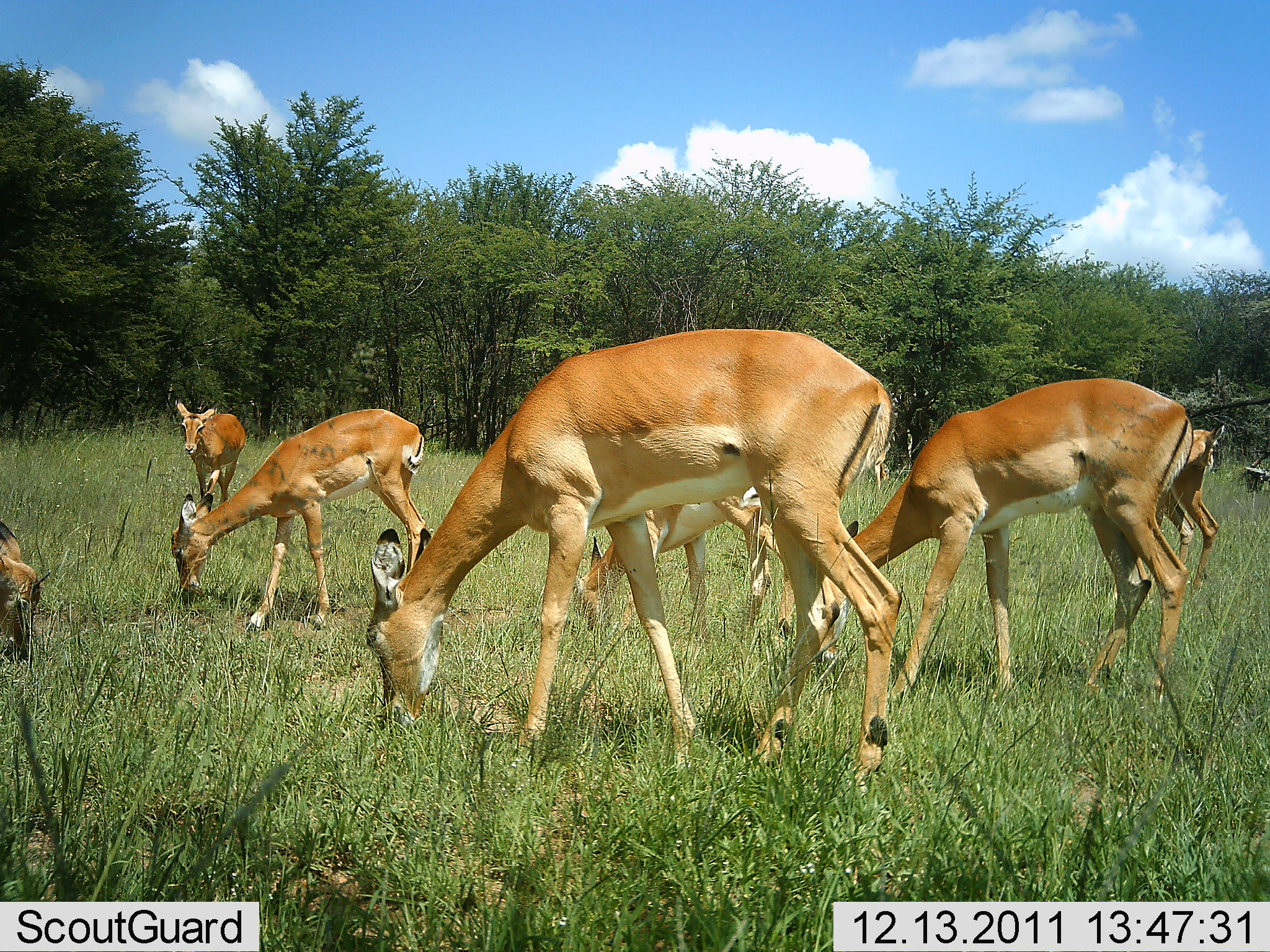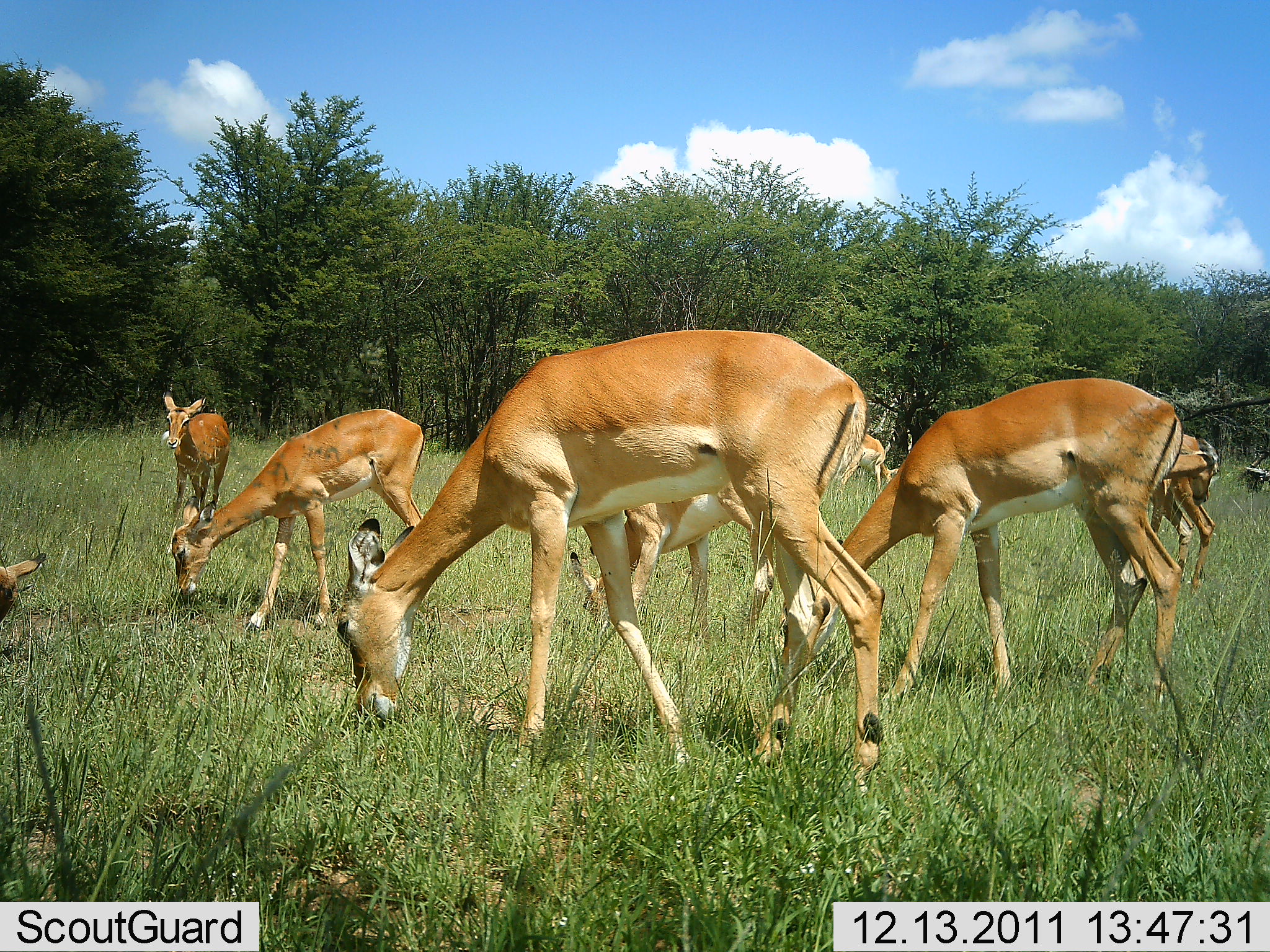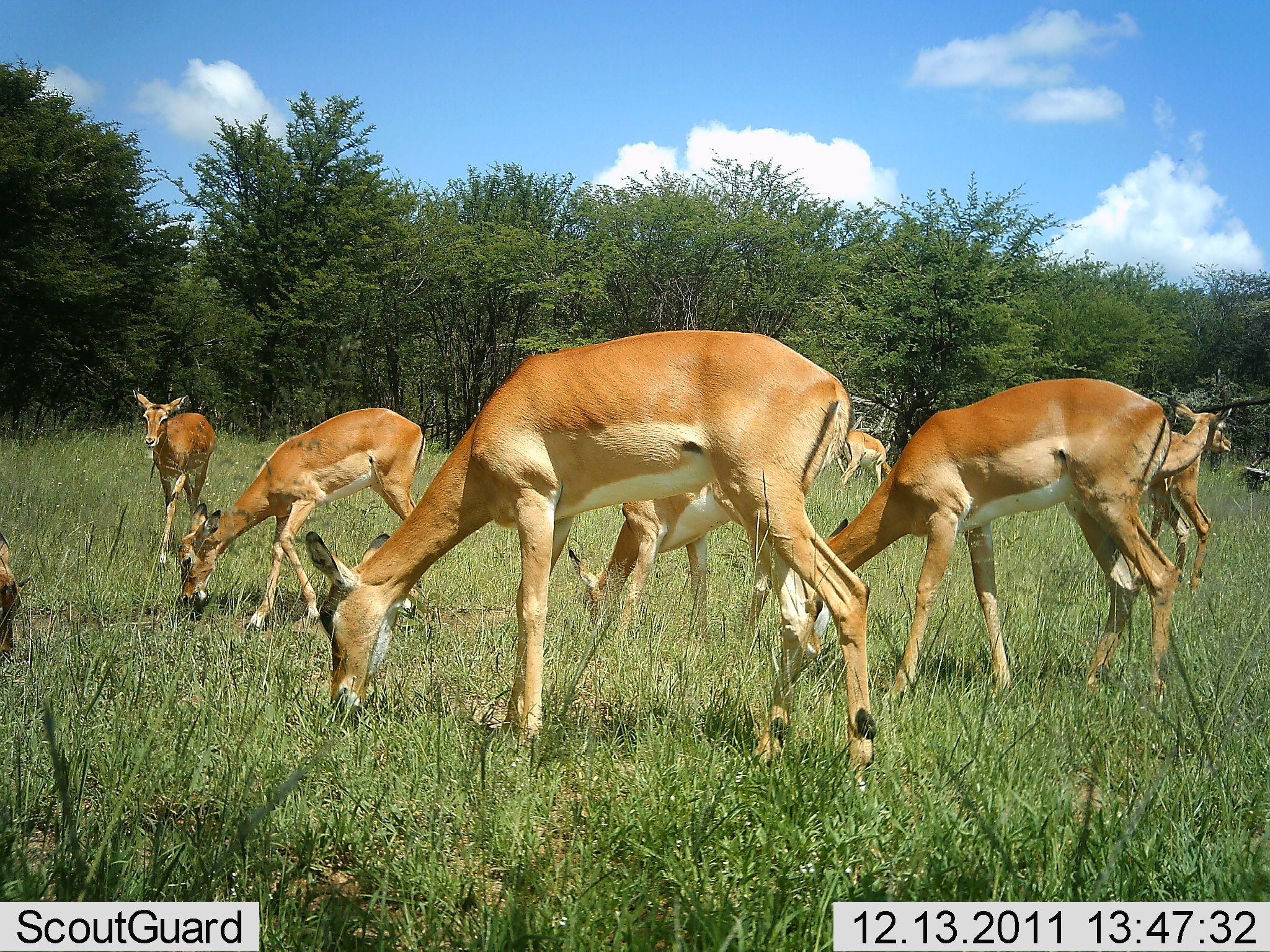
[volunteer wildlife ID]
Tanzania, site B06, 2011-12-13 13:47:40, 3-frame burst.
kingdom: Animalia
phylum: Chordata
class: Mammalia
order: Artiodactyla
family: Bovidae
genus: Aepyceros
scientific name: Aepyceros melampus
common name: impala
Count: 8.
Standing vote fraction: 33%.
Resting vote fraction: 0%.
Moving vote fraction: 17%.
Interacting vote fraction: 0%.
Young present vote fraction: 0%.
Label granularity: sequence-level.